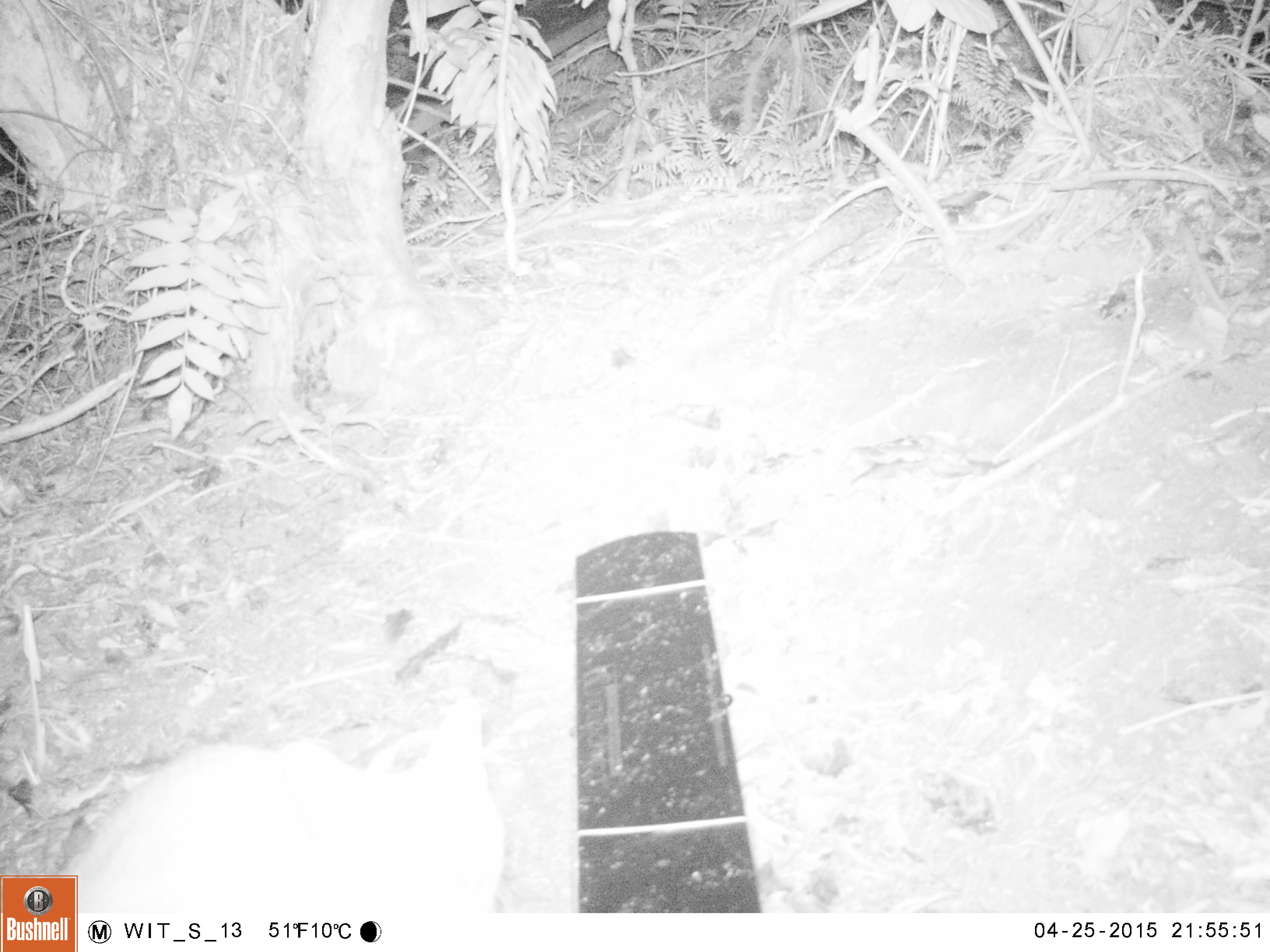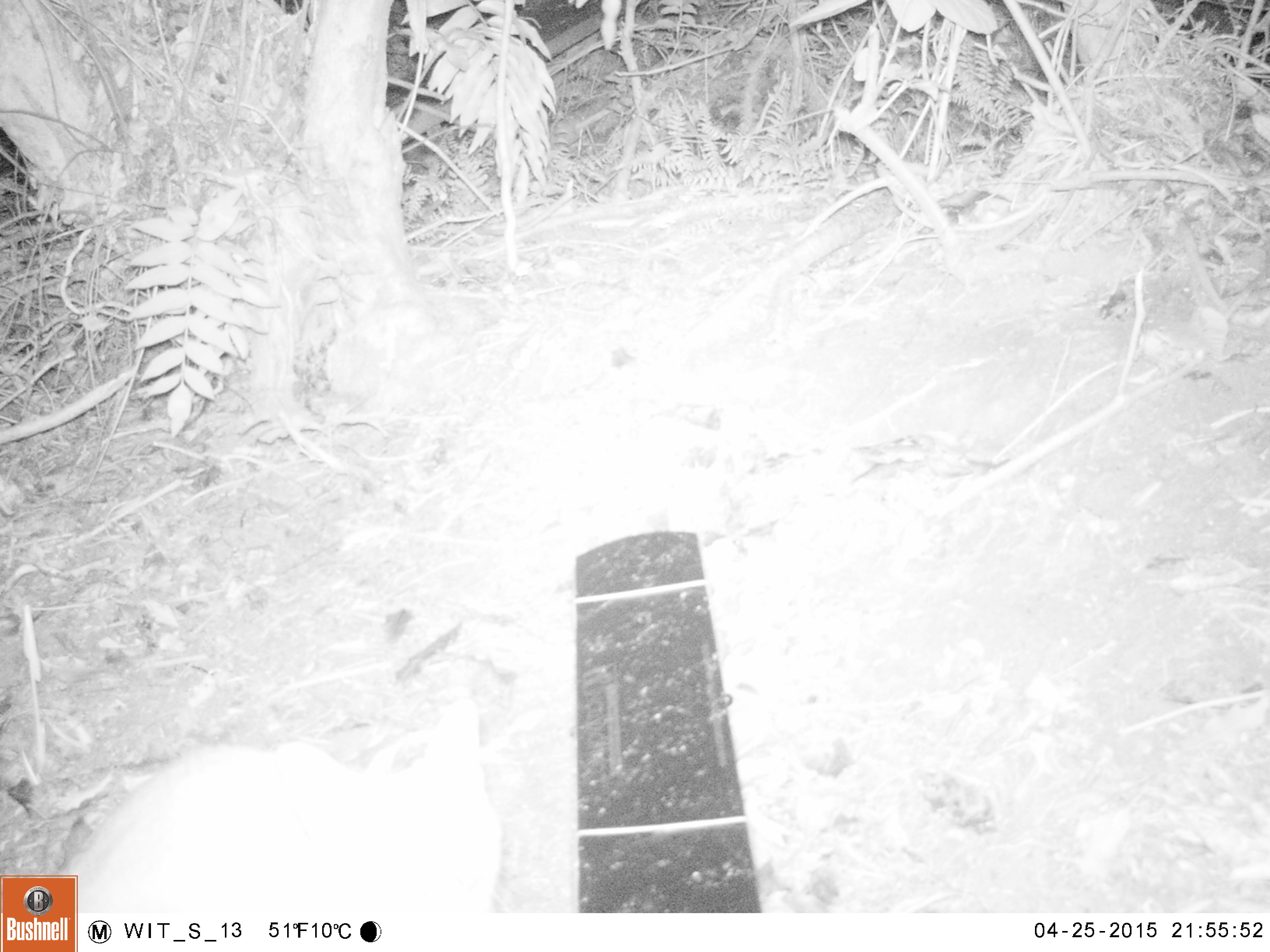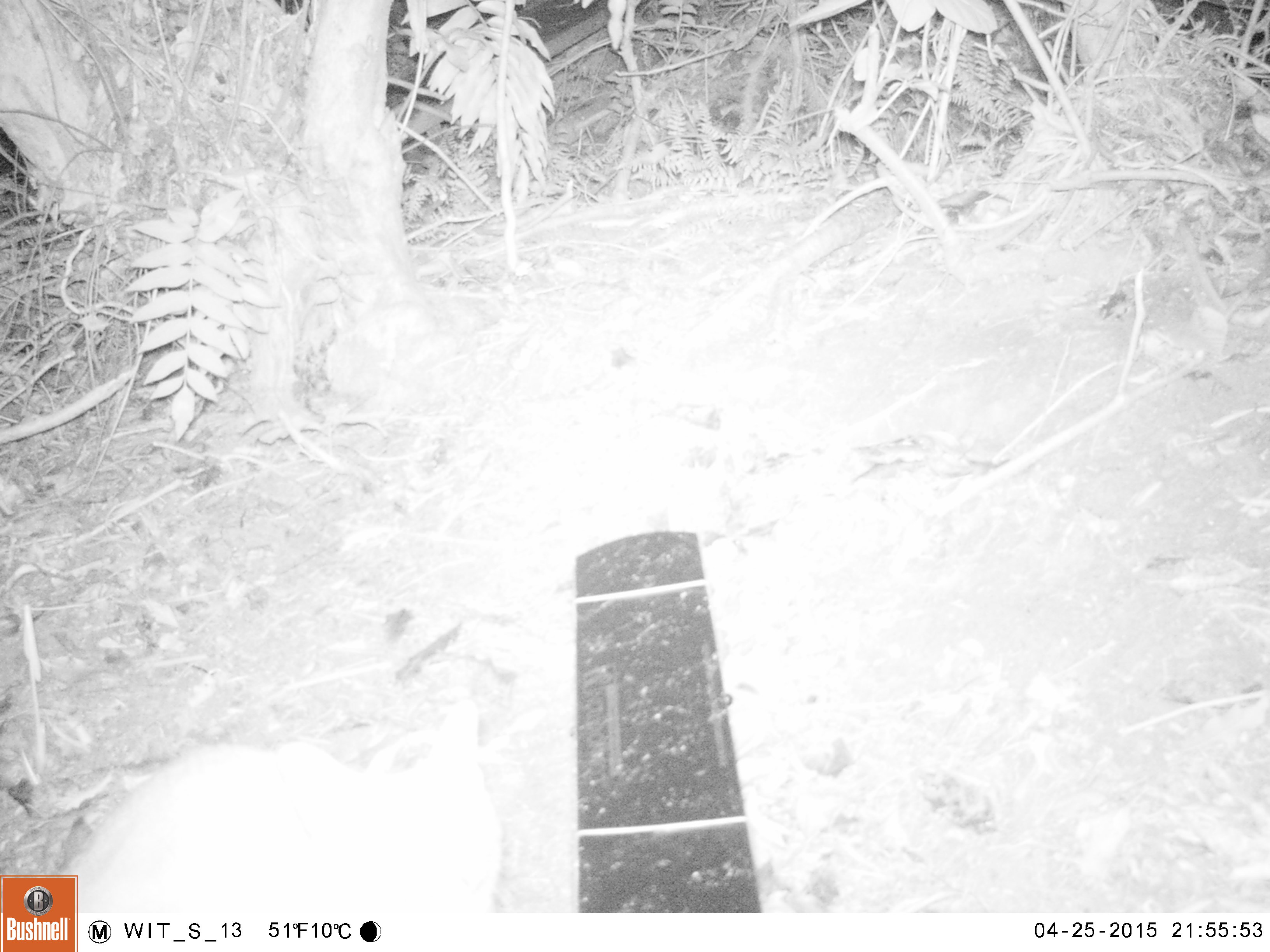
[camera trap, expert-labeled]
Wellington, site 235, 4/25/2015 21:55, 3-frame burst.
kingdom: Animalia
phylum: Chordata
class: Mammalia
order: Carnivora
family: Felidae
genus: Felis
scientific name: Felis catus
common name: cat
Cat (Felis catus).